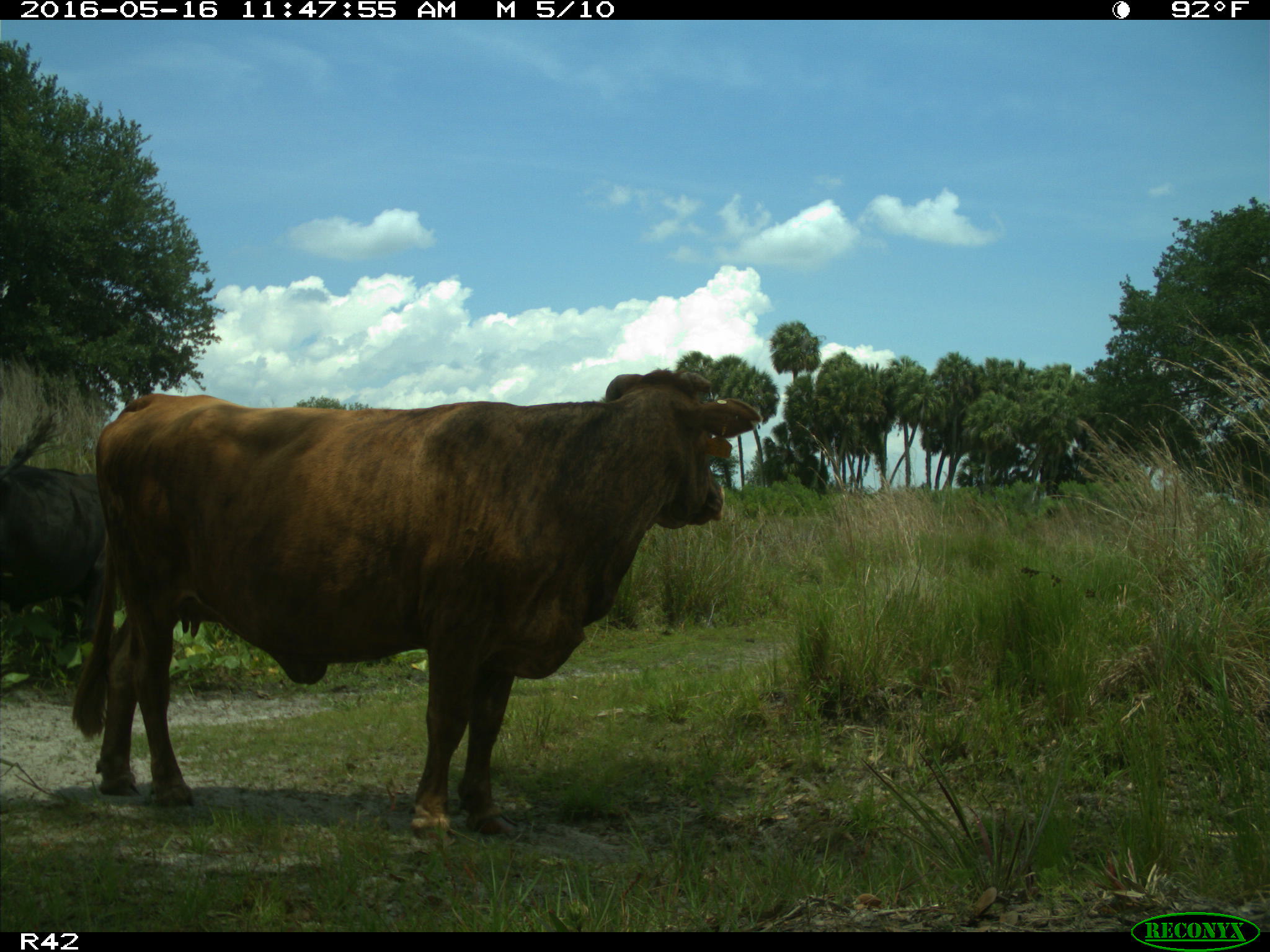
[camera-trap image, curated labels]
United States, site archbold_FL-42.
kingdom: Animalia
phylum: Chordata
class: Mammalia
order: Artiodactyla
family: Bovidae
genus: Bos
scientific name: Bos taurus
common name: domestic cow